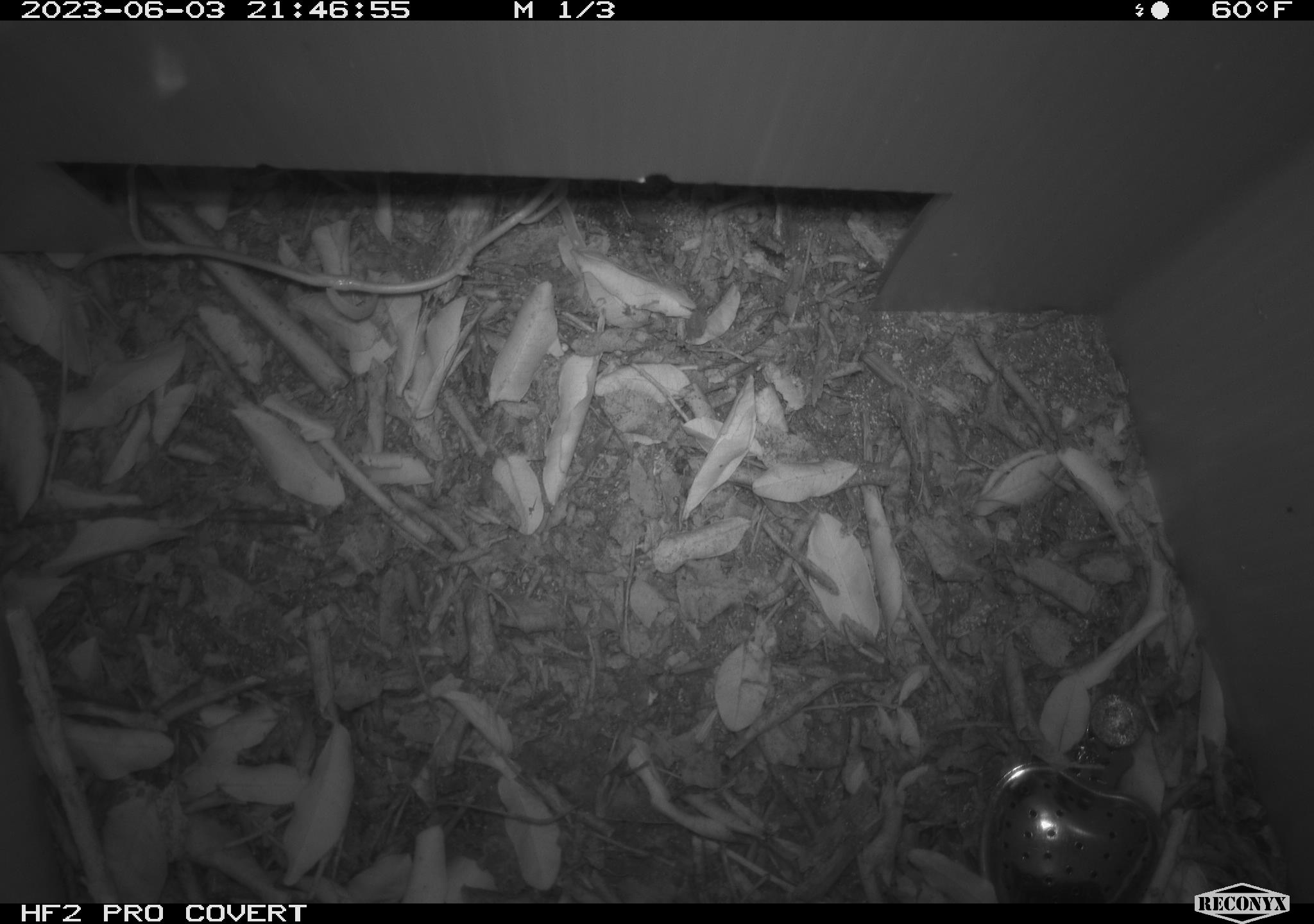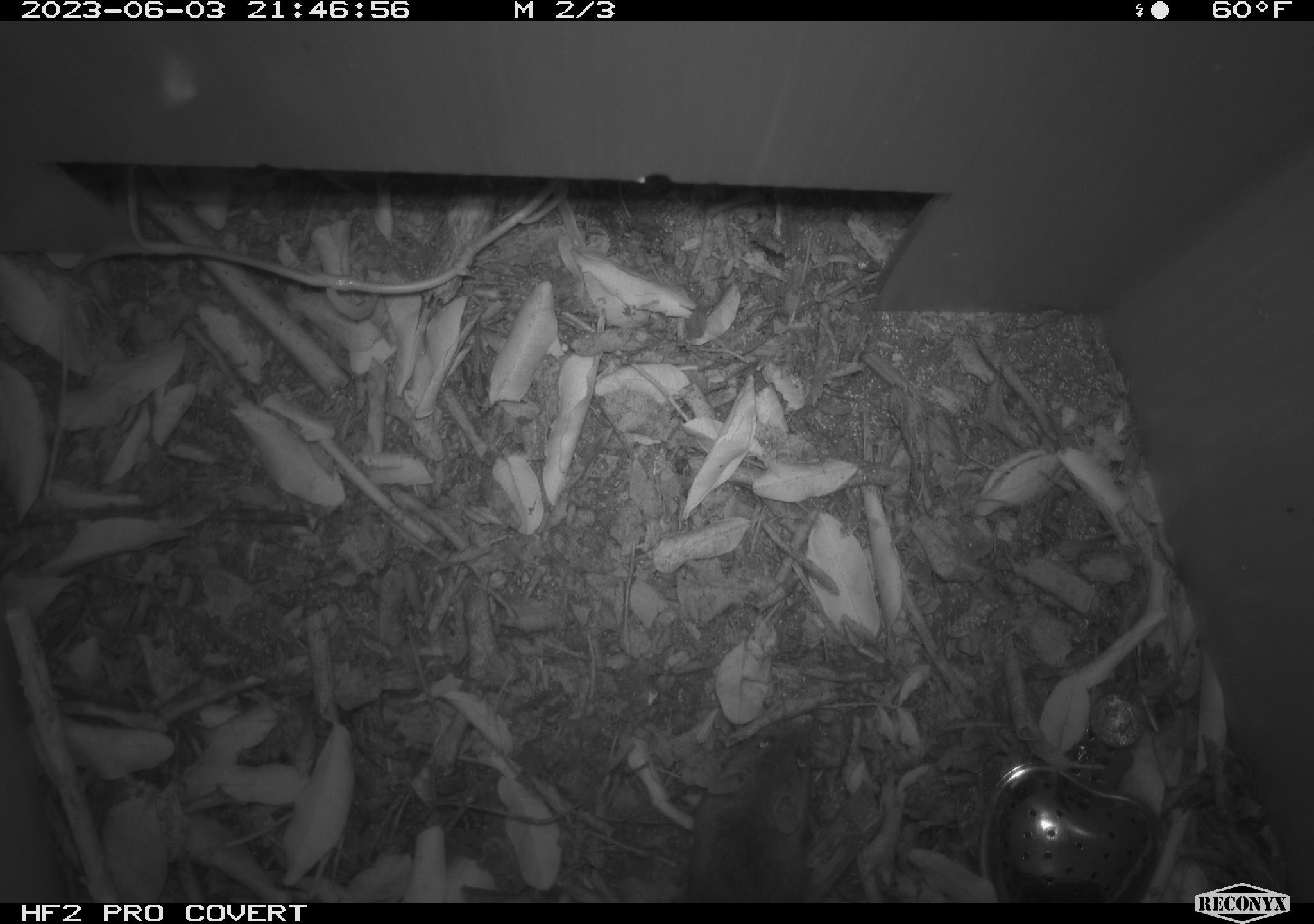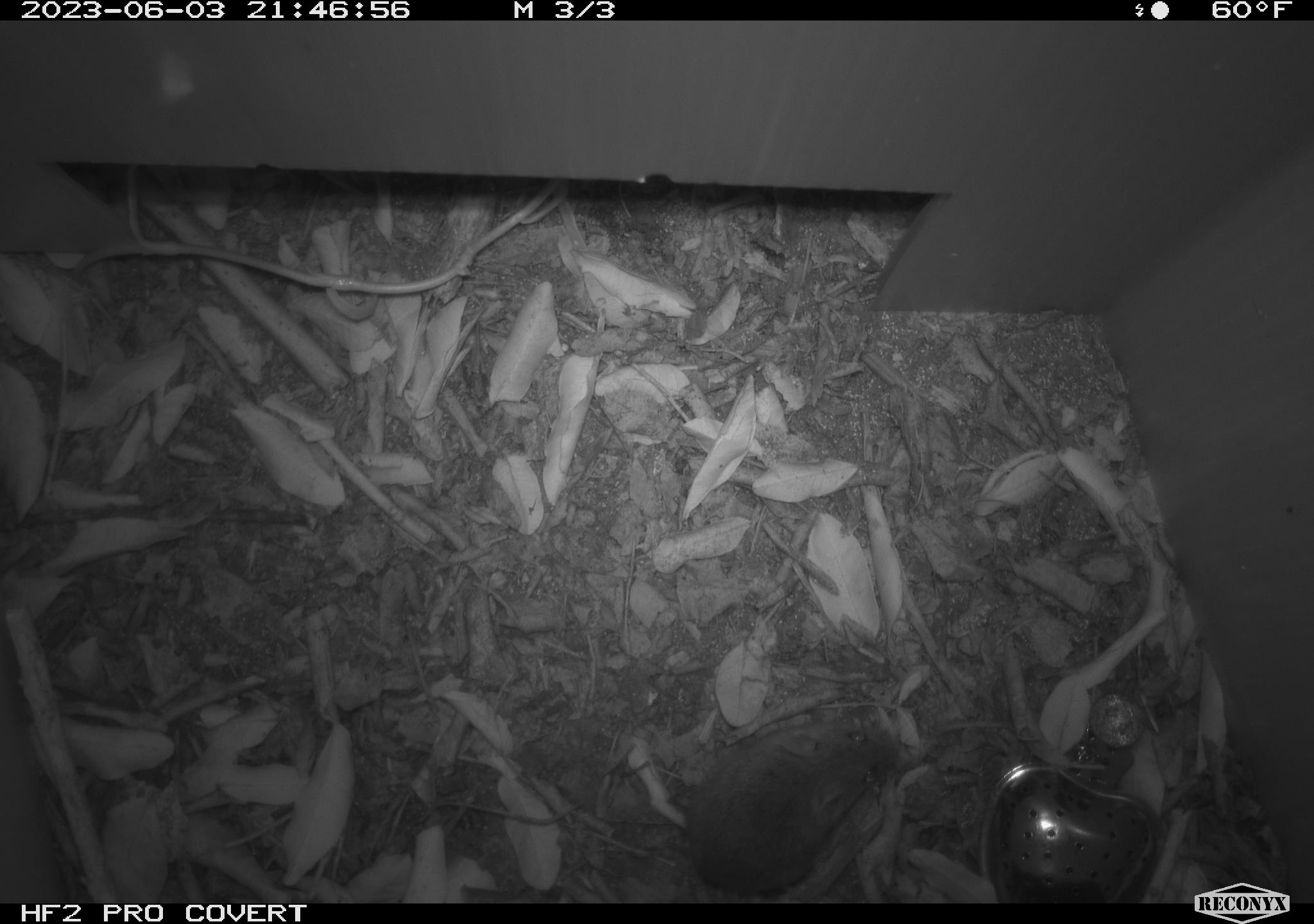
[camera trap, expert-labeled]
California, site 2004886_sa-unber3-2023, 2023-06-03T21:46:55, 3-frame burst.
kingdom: Animalia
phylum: Chordata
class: Mammalia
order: Rodentia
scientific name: Rodentia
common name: mouse species